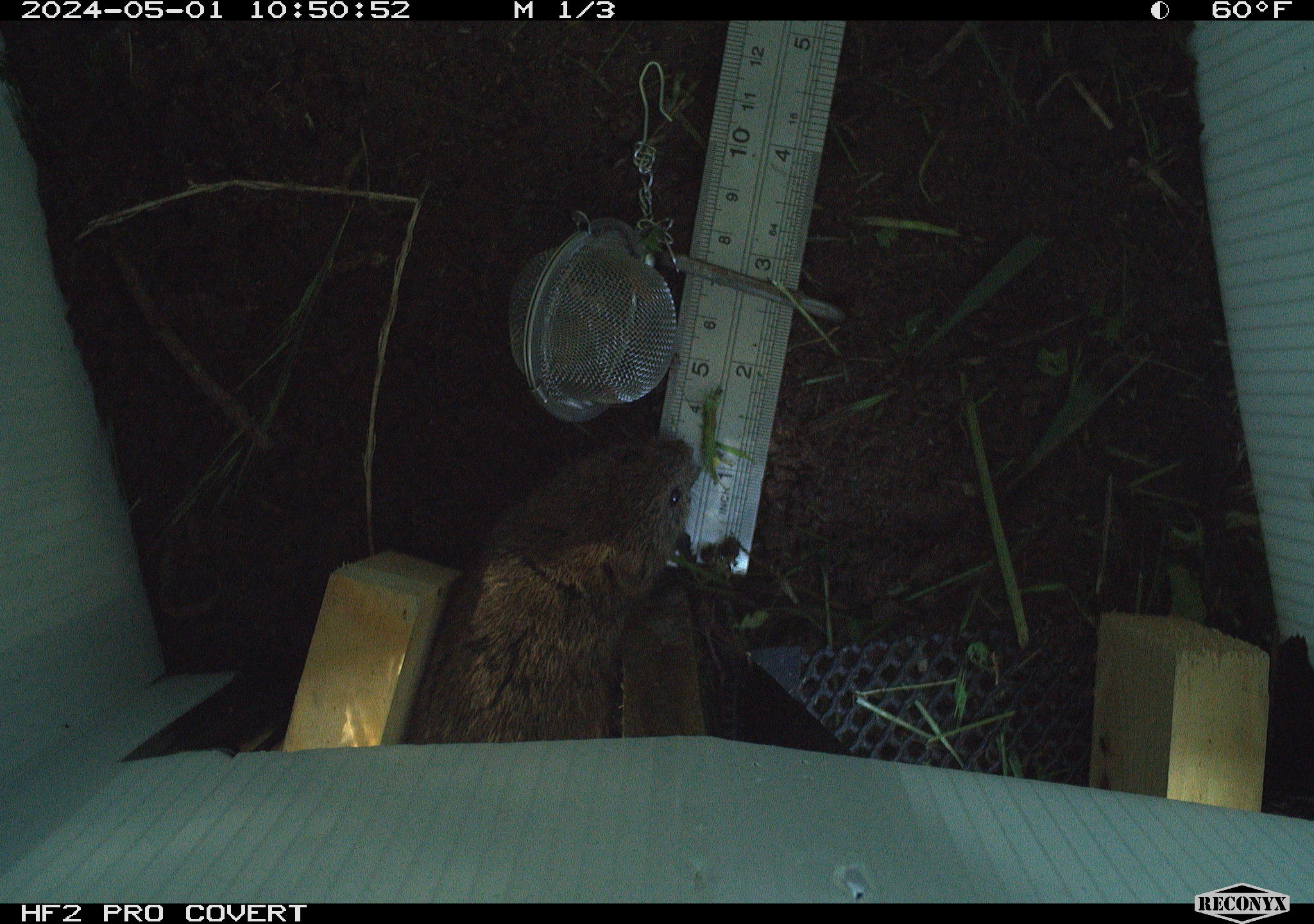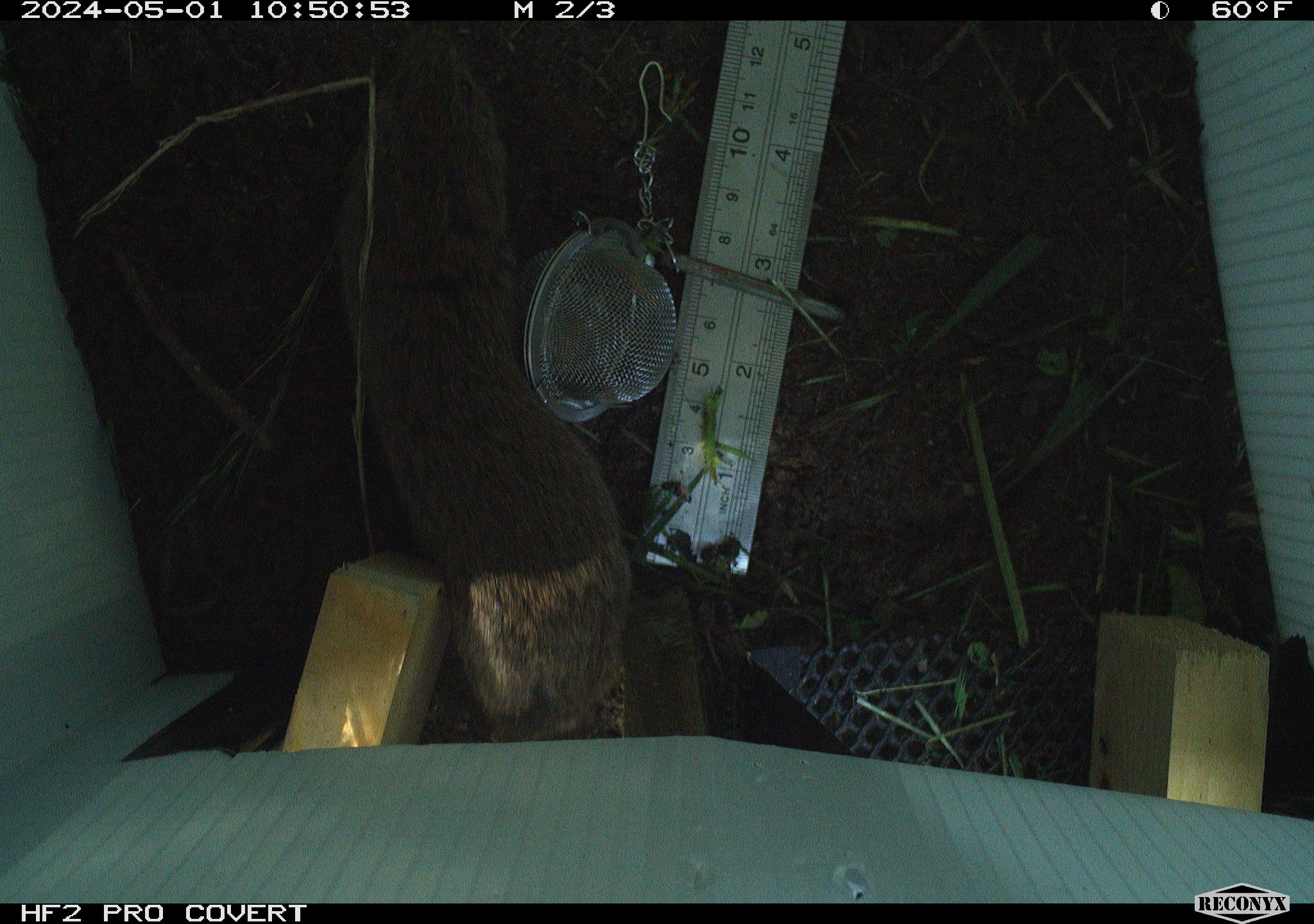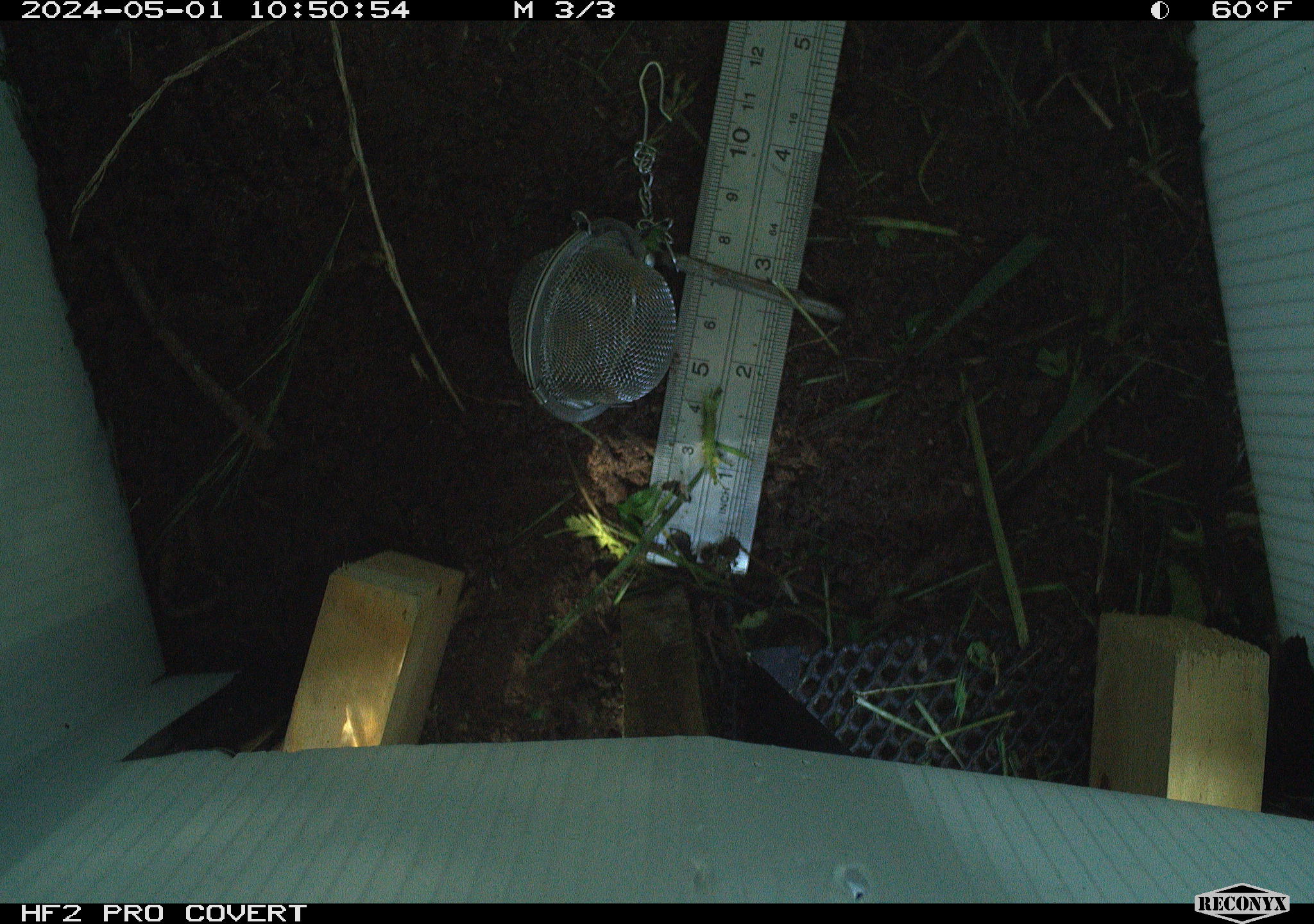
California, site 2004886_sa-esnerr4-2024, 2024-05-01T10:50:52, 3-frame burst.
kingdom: Animalia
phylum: Chordata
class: Mammalia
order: Rodentia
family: Cricetidae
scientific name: Cricetidae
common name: hamsters, voles, lemmings, and allies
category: cricetidae family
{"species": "cricetidae family (hamsters, voles, lemmings, and allies) (Cricetidae)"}